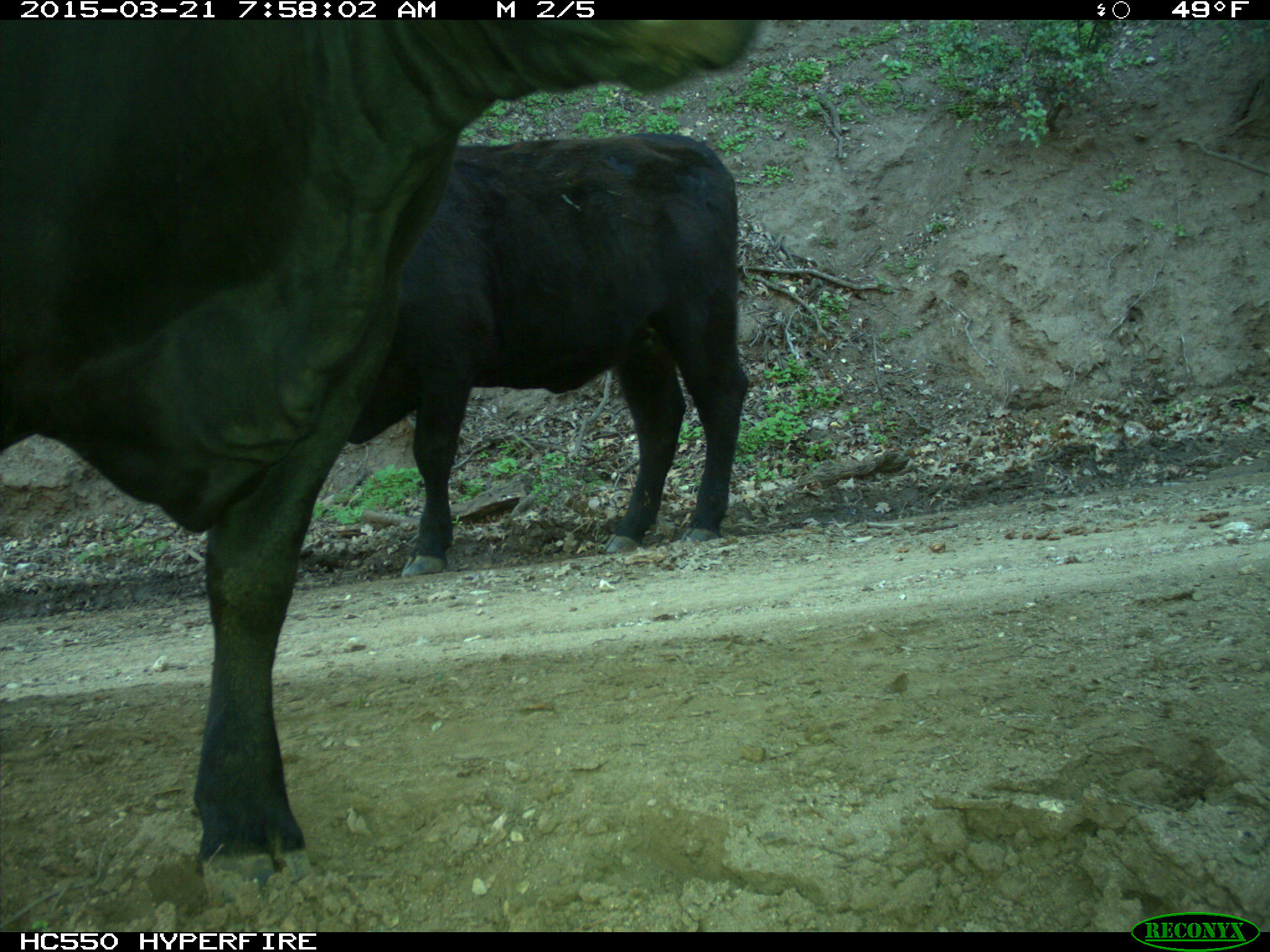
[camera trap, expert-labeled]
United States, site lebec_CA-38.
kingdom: Animalia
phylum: Chordata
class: Mammalia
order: Artiodactyla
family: Bovidae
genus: Bos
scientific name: Bos taurus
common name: domestic cow